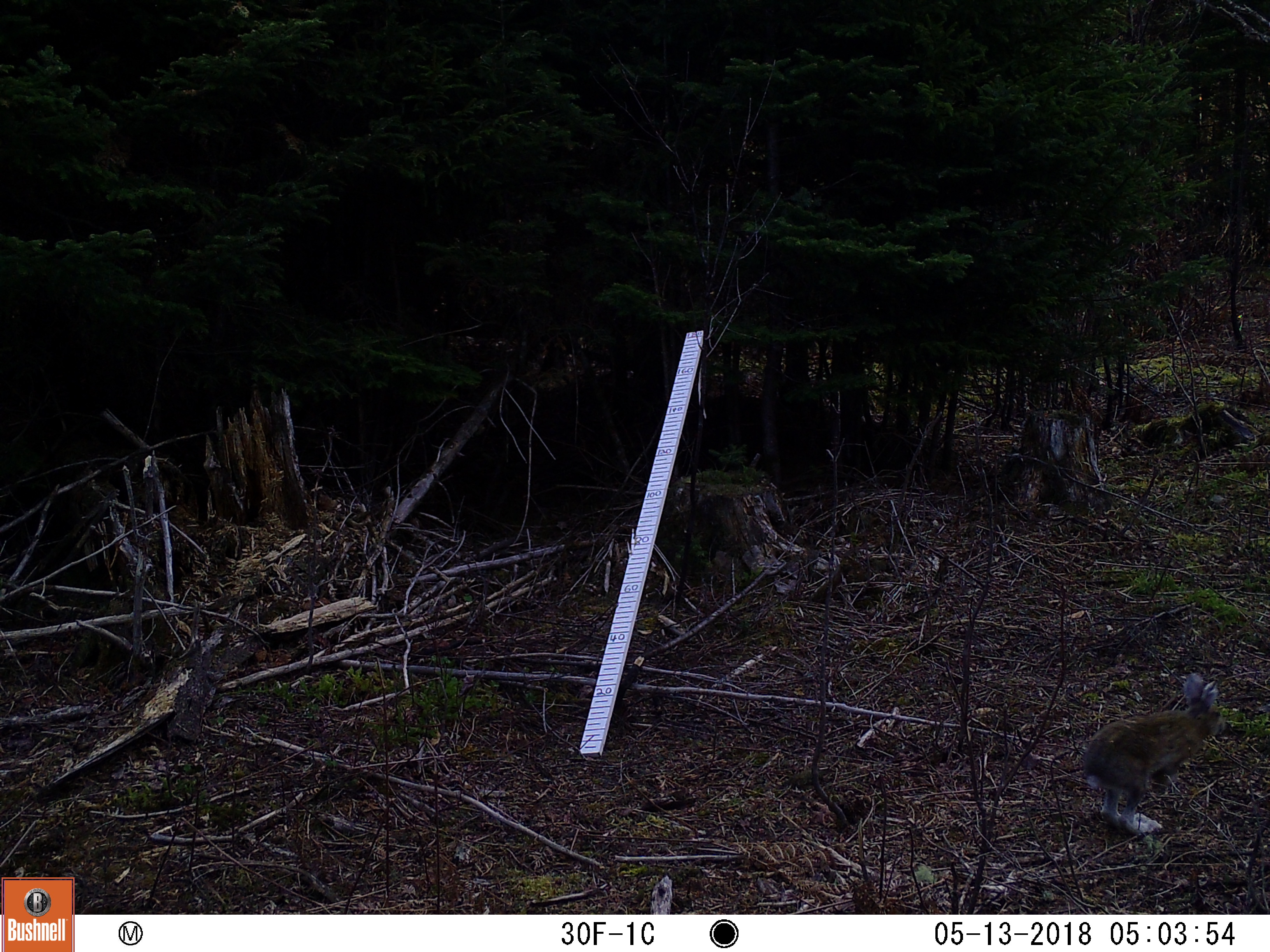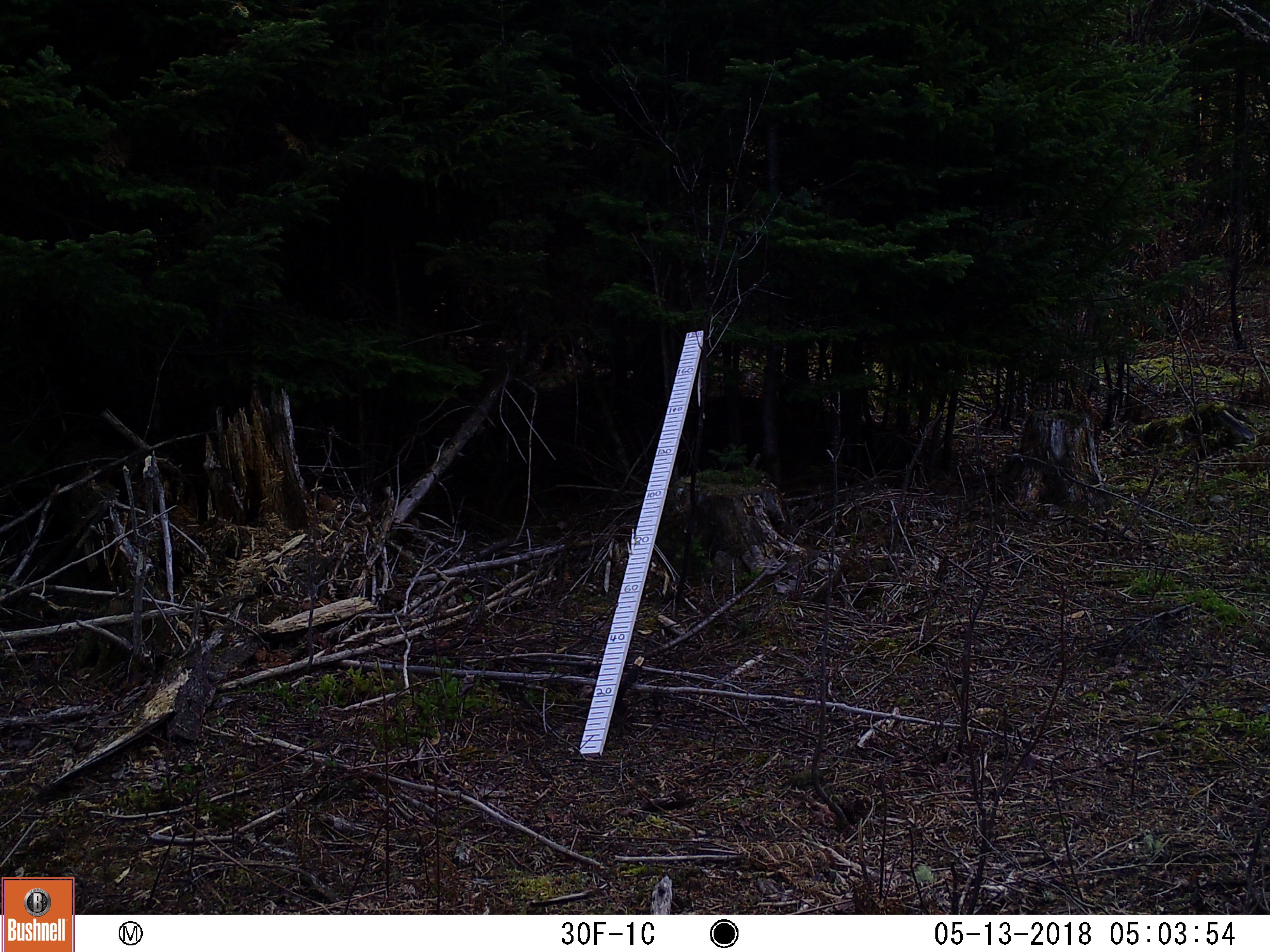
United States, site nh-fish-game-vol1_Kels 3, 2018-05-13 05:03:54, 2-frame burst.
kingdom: Animalia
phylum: Chordata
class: Mammalia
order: Lagomorpha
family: Leporidae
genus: Lepus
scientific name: Lepus americanus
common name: snowshoe hare